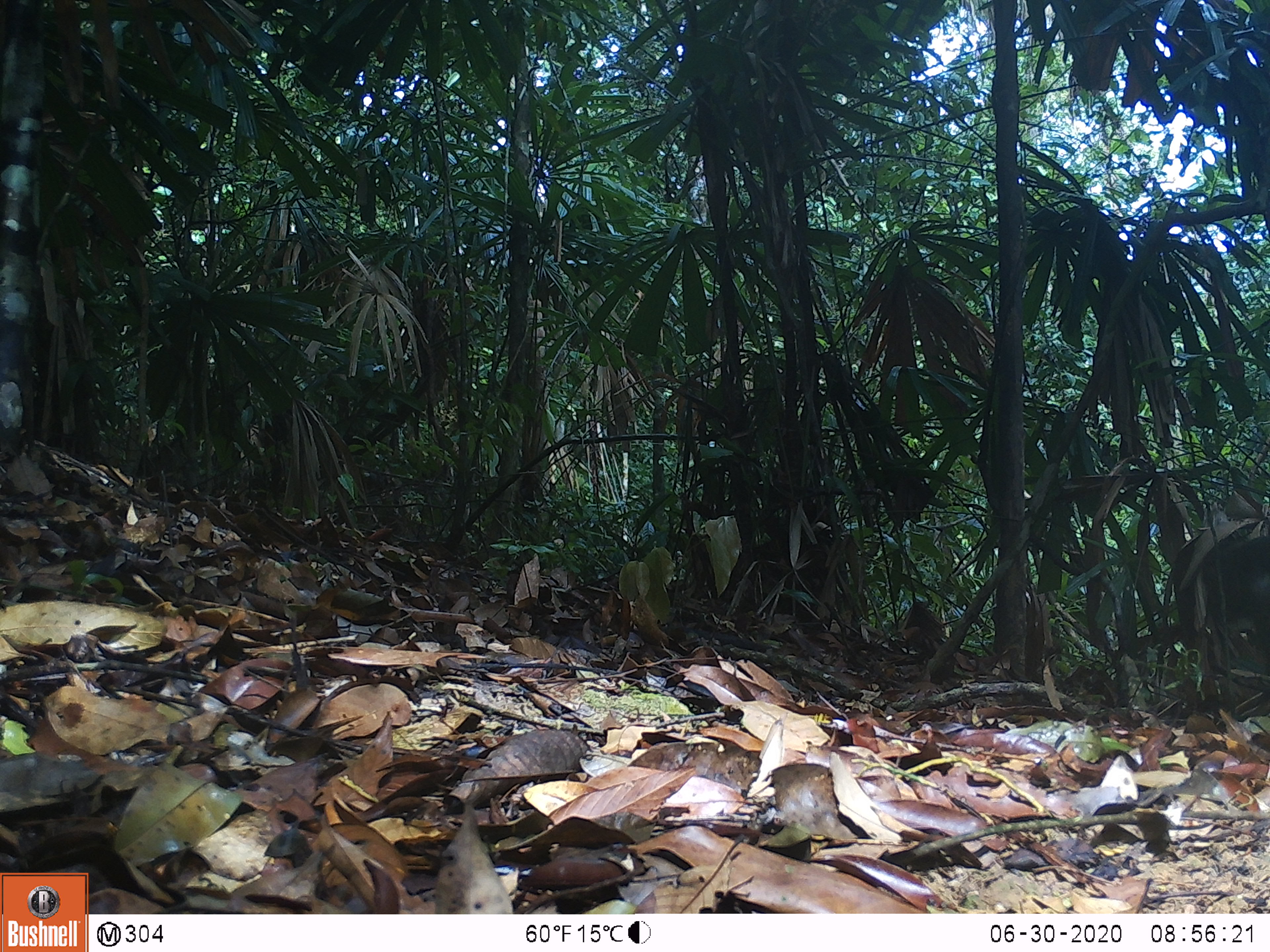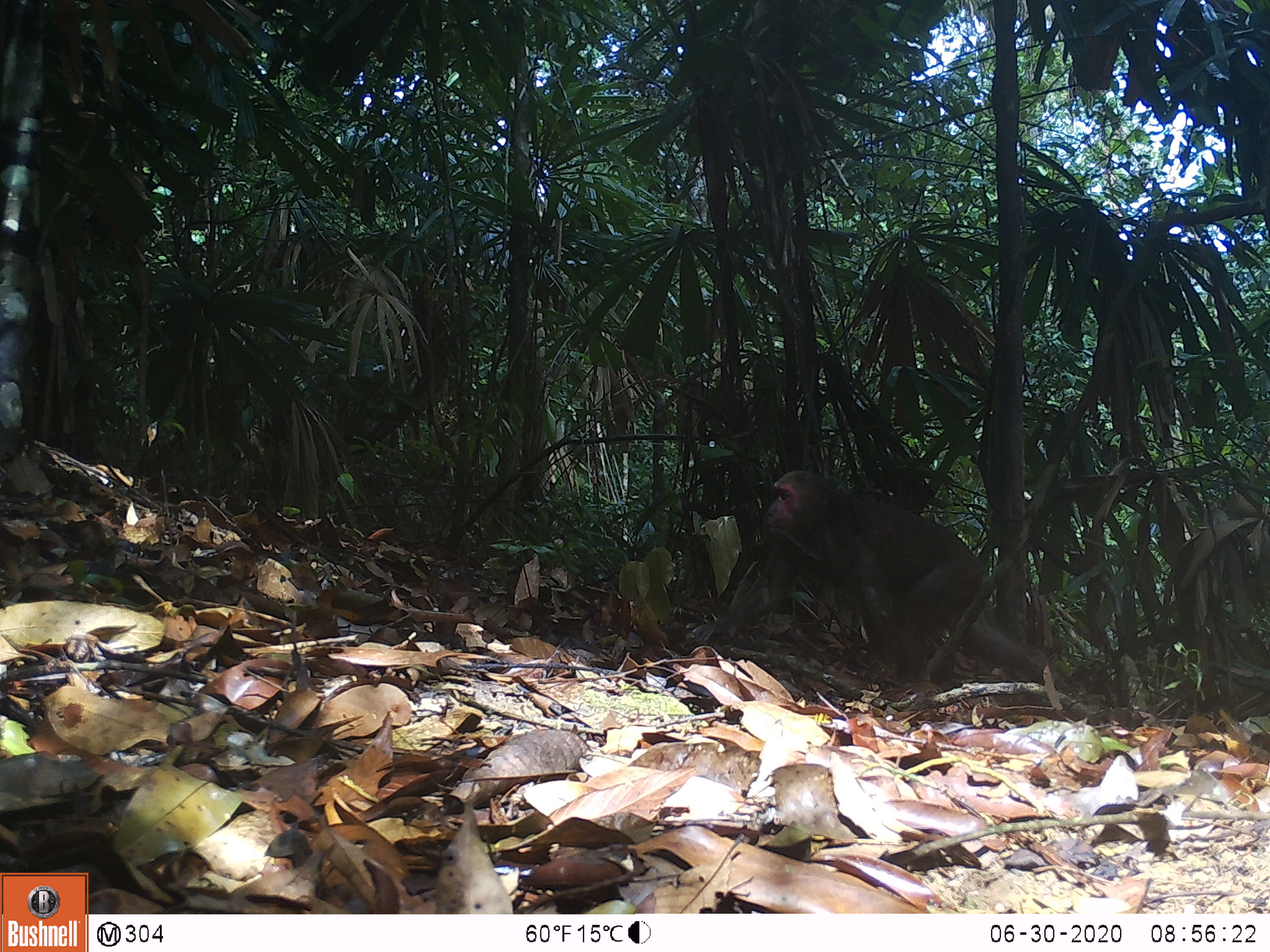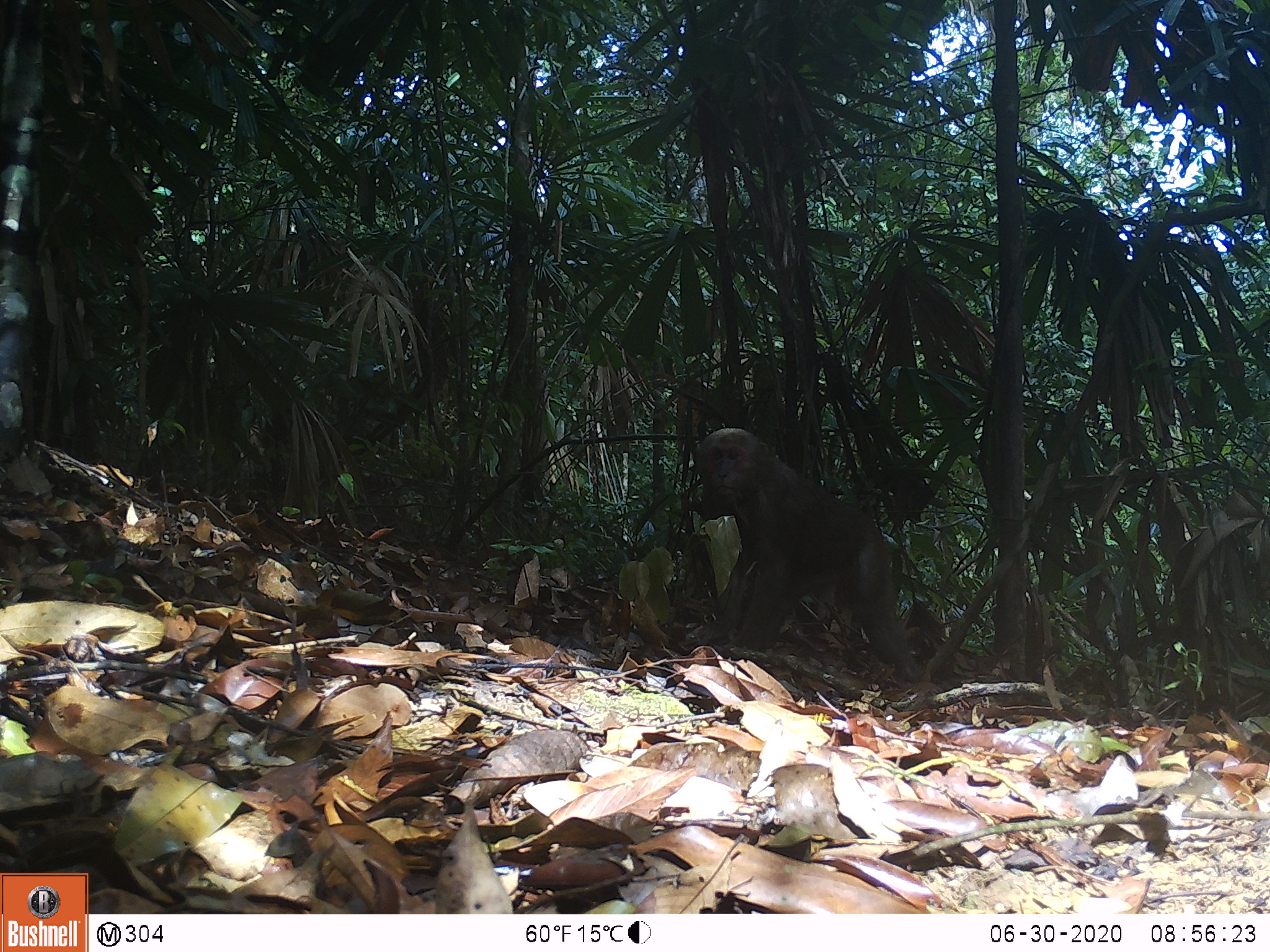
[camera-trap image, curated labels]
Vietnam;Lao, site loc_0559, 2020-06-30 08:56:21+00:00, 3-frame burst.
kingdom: Animalia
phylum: Chordata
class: Mammalia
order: Primates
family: Cercopithecidae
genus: Macaca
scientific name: Macaca arctoides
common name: stump-tailed macaque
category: stump tailed macaque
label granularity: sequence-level